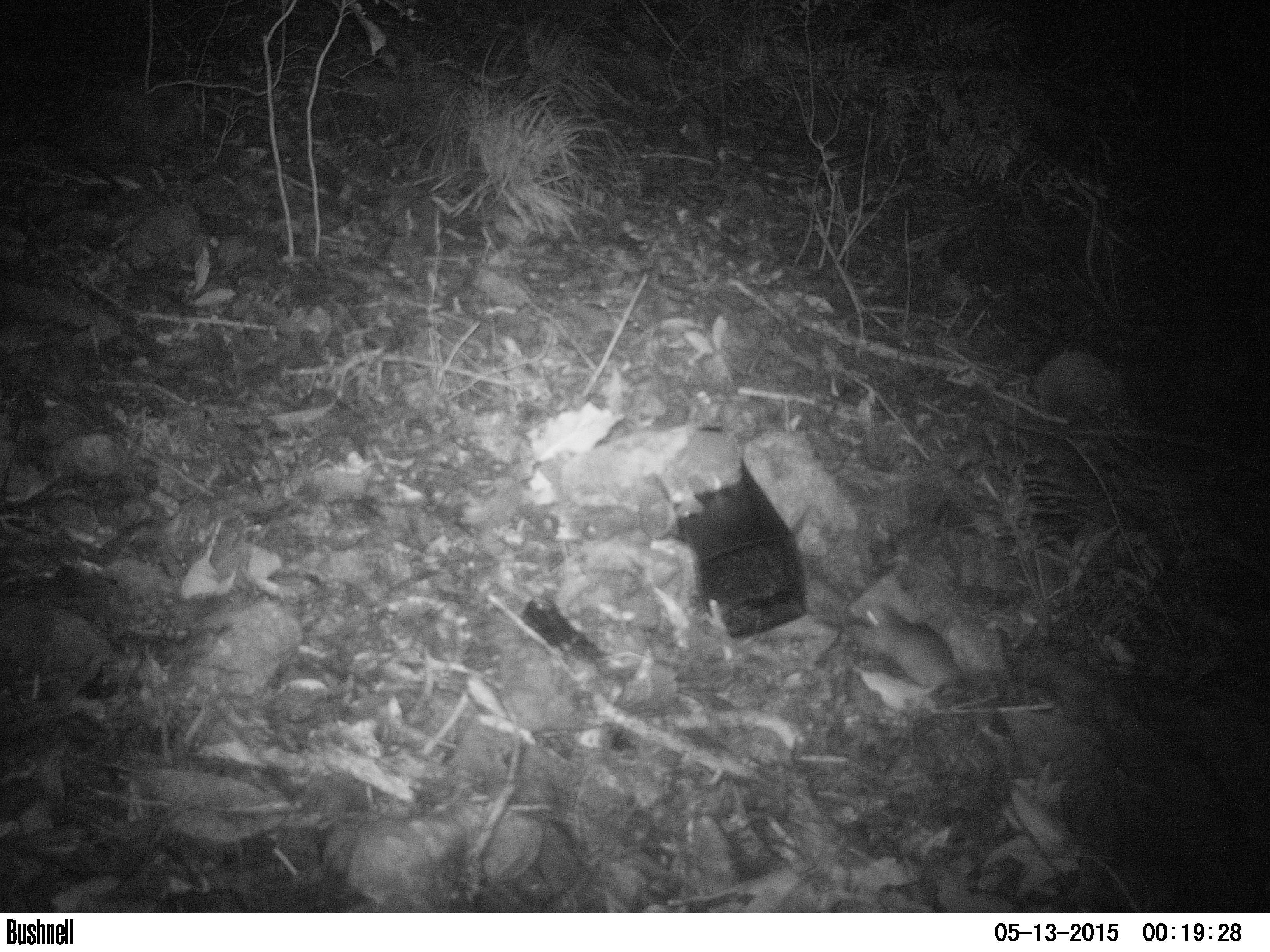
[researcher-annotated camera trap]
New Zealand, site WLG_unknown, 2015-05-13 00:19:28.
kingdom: Animalia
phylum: Chordata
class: Mammalia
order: Rodentia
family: Muridae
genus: Rattus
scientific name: Rattus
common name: rat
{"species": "rat (Rattus)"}